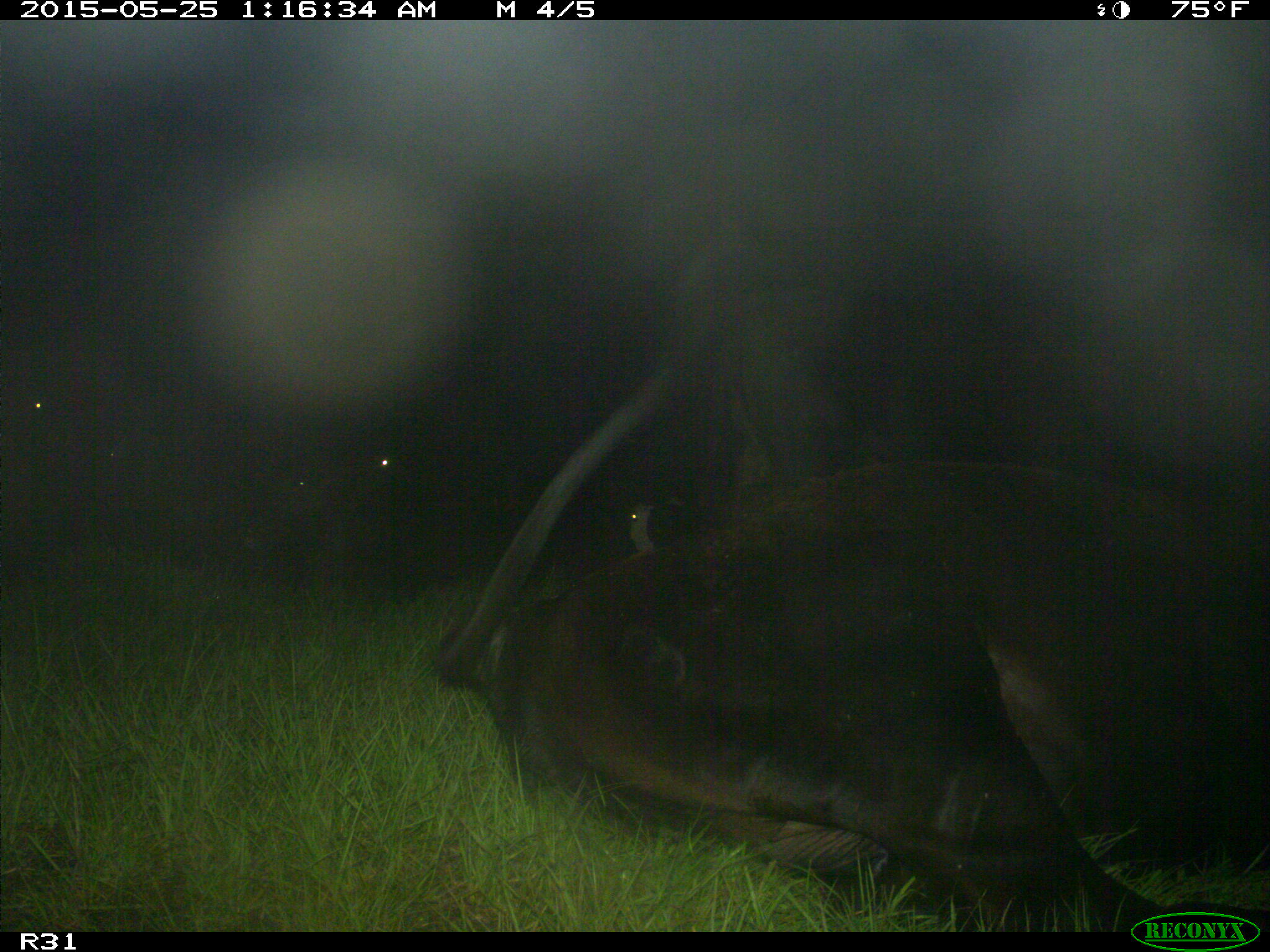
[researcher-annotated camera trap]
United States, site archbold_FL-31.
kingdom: Animalia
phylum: Chordata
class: Mammalia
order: Artiodactyla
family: Bovidae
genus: Bos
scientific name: Bos taurus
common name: domestic cow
Bos taurus (domestic cow).